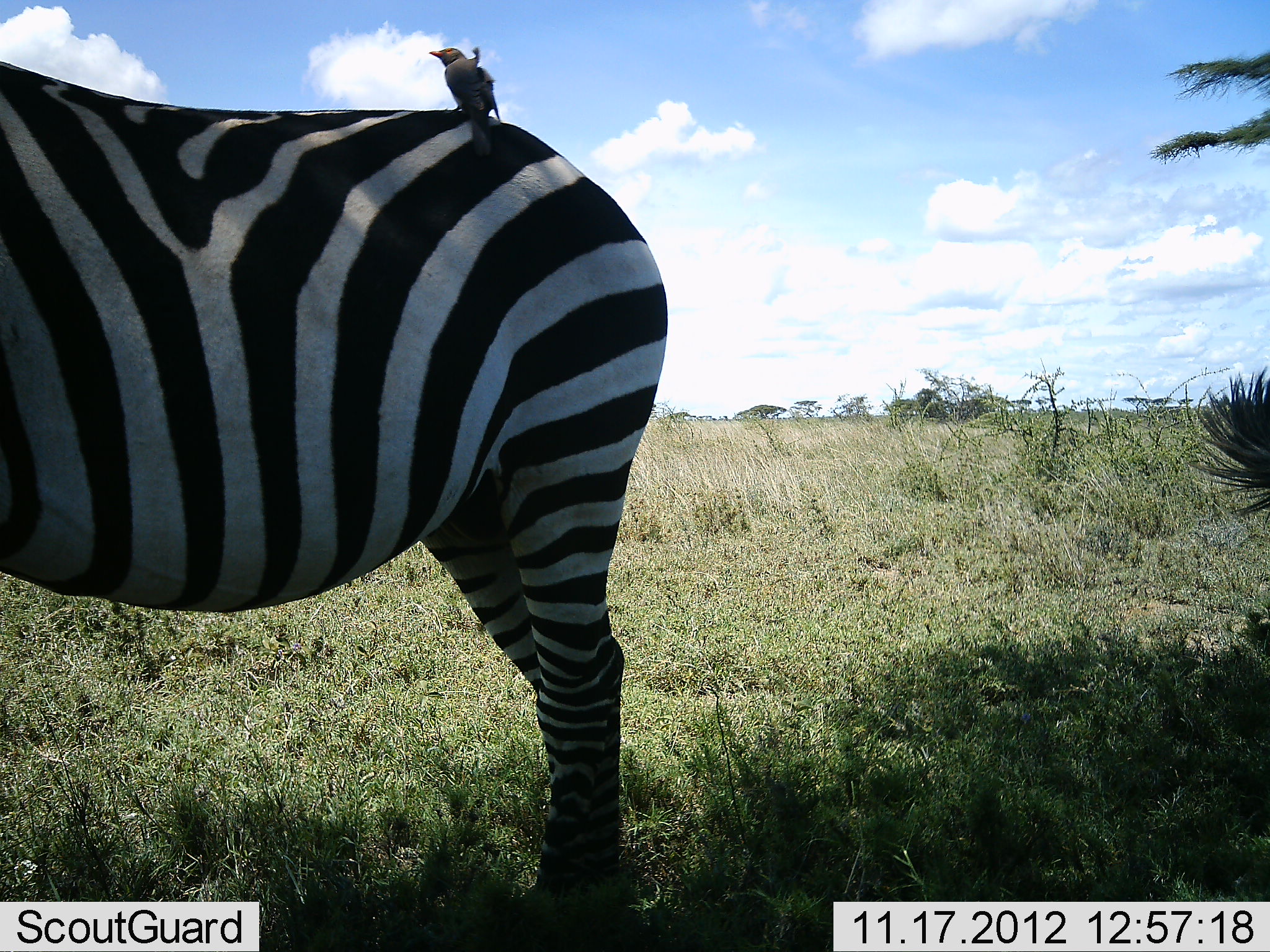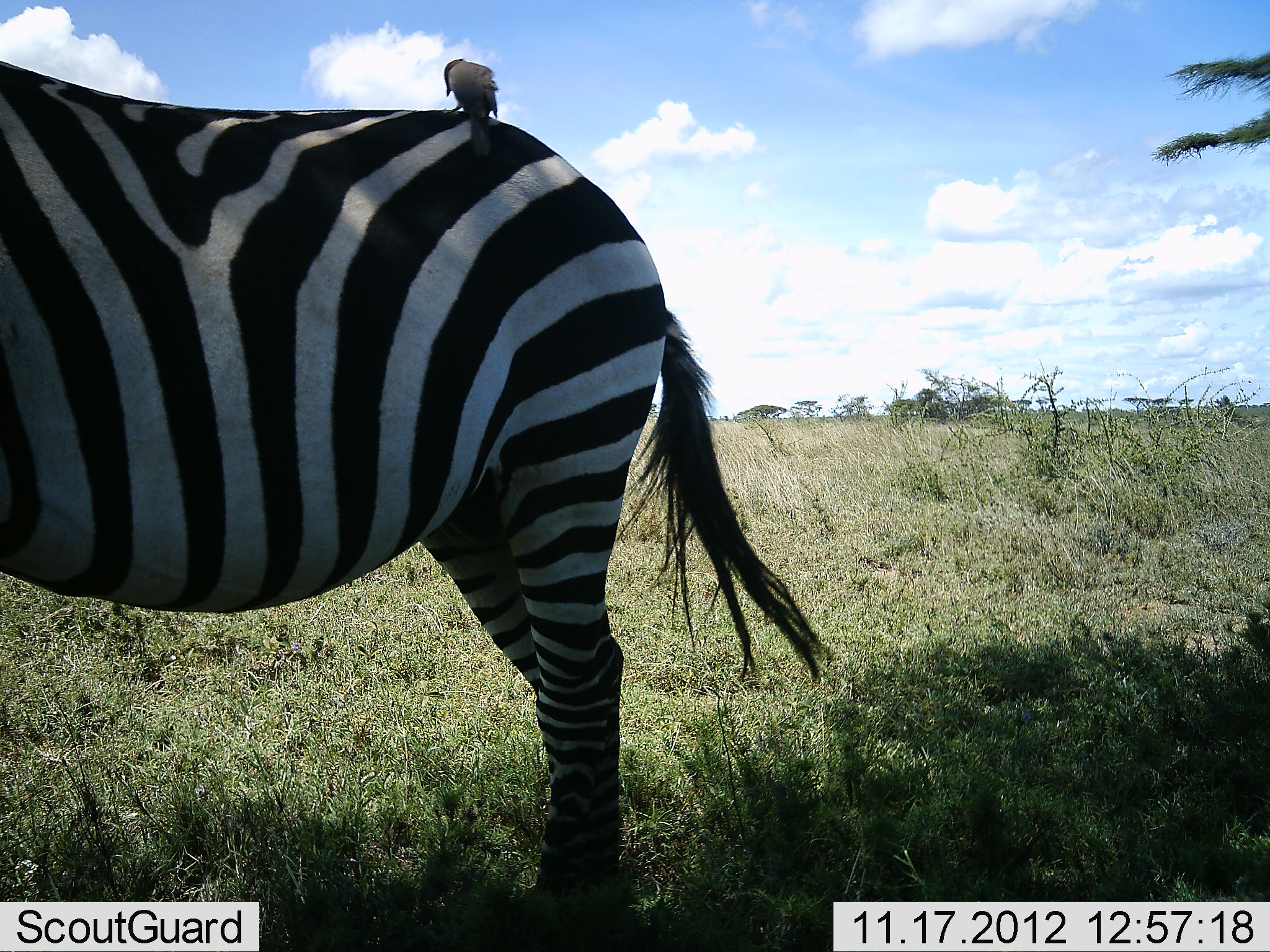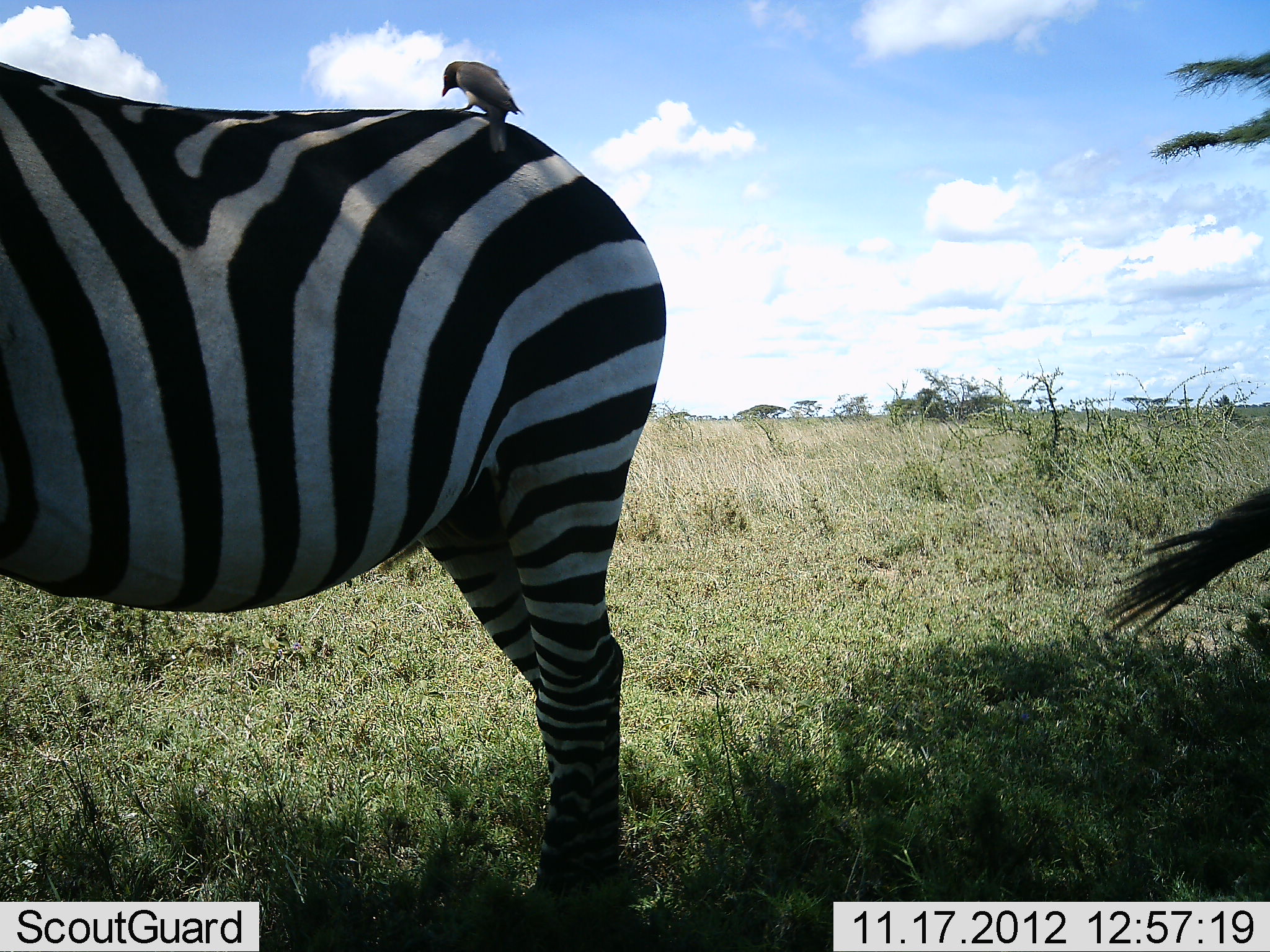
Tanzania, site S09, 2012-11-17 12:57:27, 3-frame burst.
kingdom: Animalia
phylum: Chordata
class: Aves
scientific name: Aves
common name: bird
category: otherbird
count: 1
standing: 50%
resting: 21%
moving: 0%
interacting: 29%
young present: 0%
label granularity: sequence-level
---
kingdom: Animalia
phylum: Chordata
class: Mammalia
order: Perissodactyla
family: Equidae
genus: Equus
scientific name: Equus quagga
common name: plains zebra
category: zebra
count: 1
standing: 94%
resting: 0%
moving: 6%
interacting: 0%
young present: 0%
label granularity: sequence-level